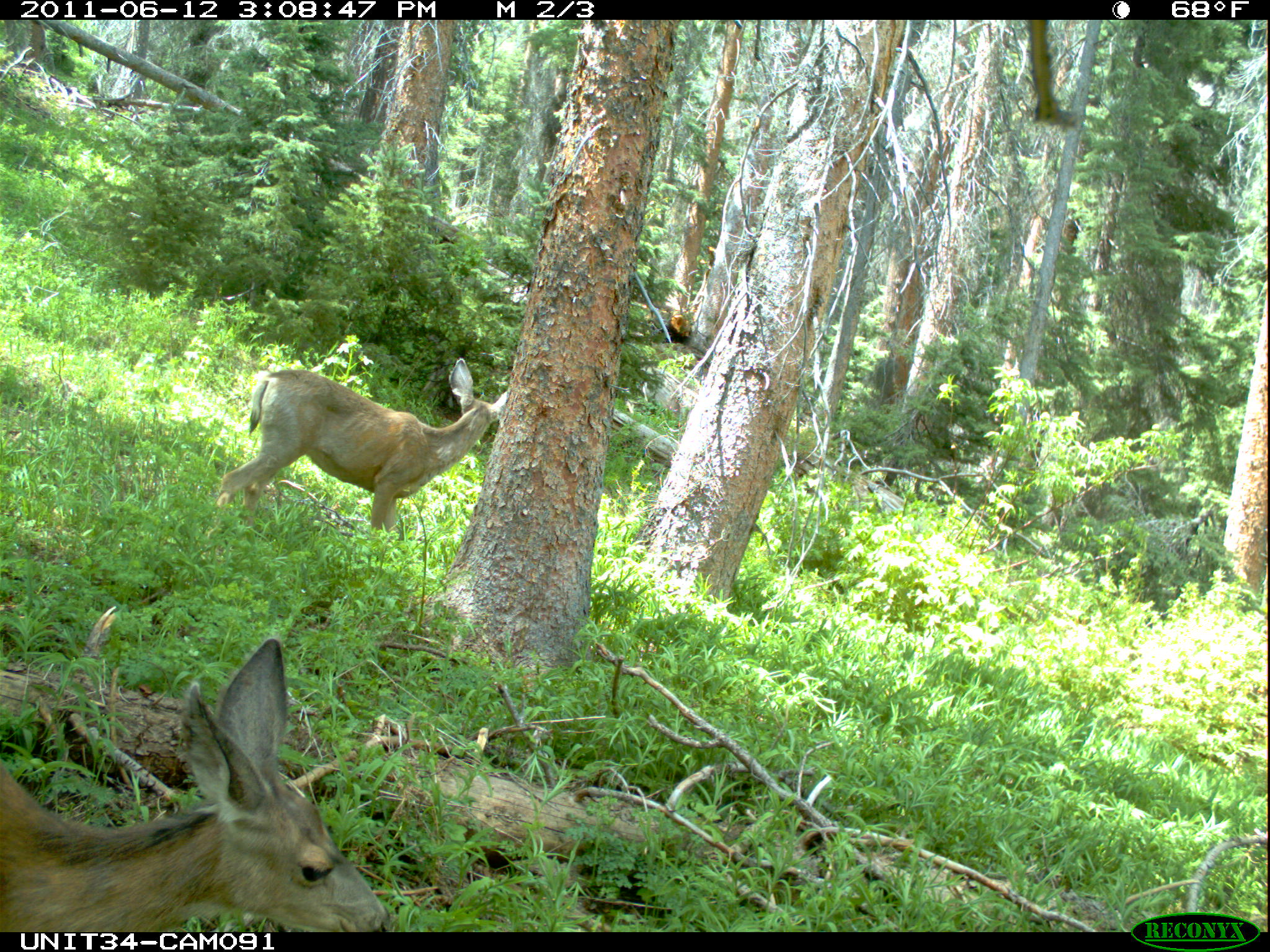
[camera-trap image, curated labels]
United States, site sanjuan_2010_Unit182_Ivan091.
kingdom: Animalia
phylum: Chordata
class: Mammalia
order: Artiodactyla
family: Cervidae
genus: Odocoileus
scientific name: Odocoileus hemionus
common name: mule deer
Odocoileus hemionus (mule deer).